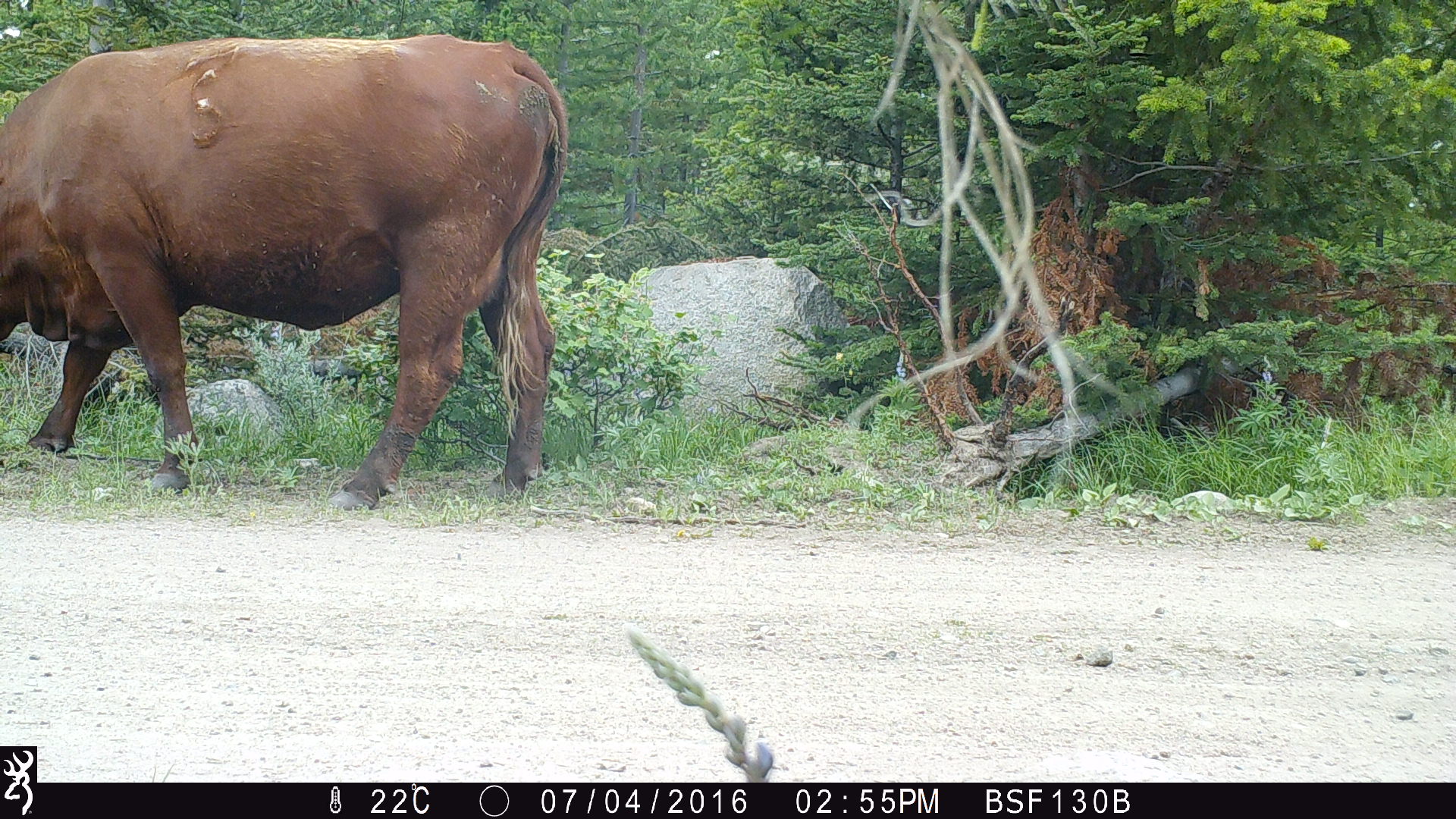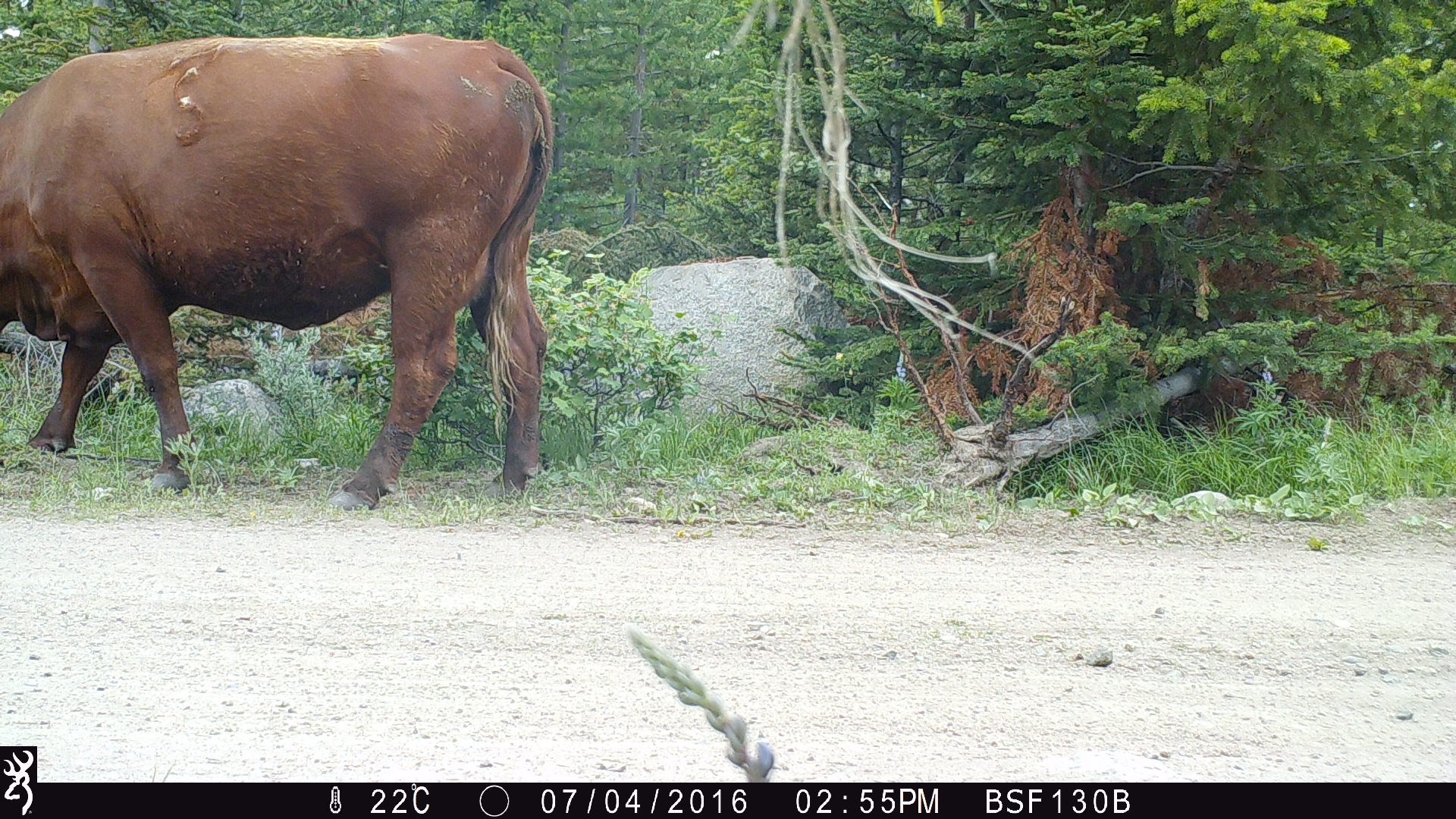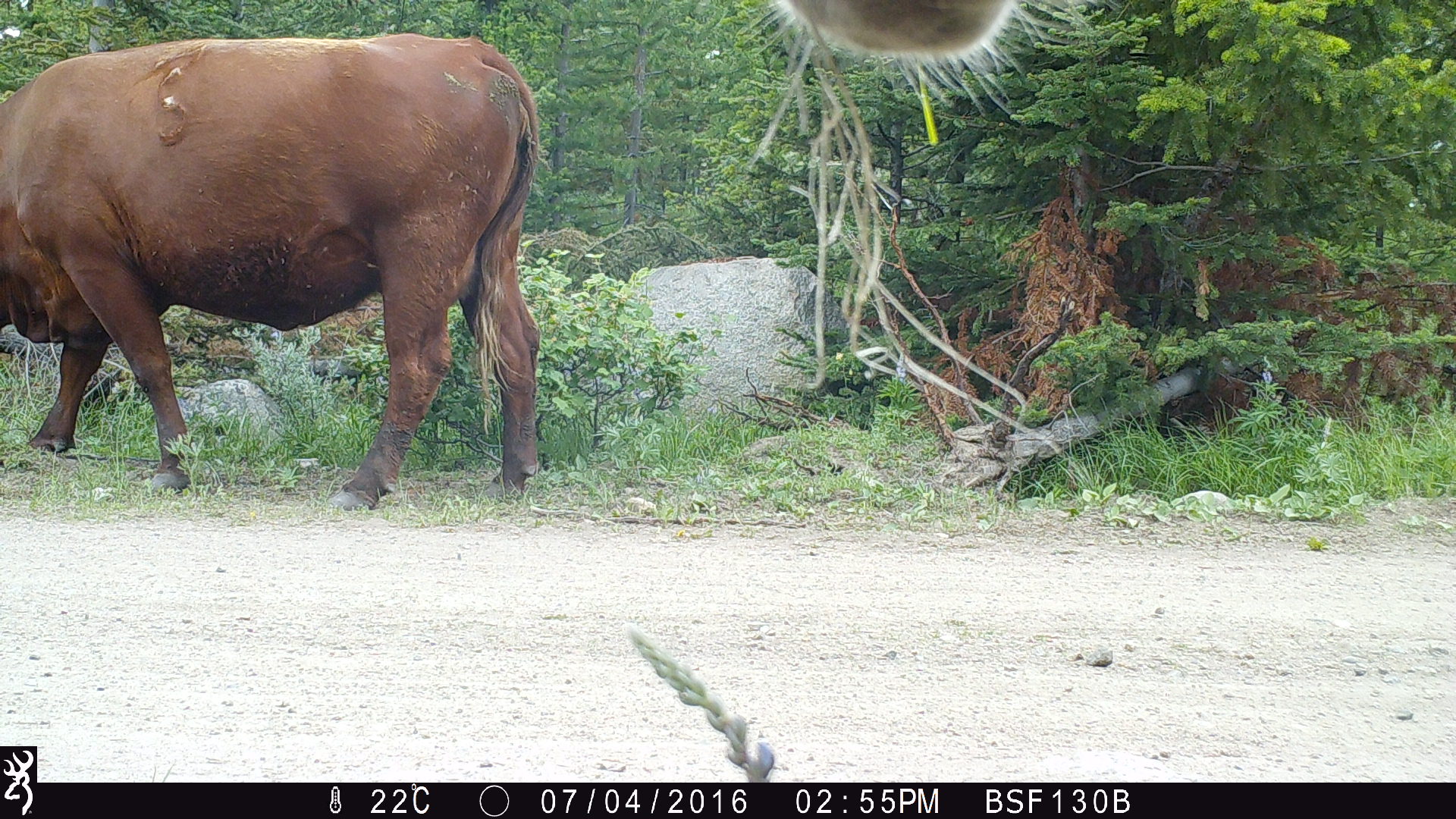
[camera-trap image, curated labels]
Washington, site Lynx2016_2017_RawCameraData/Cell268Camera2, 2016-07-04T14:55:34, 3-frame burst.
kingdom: Animalia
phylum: Chordata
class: Mammalia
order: Artiodactyla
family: Bovidae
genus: Bos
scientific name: Bos taurus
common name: domestic cattle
Domestic cattle (Bos taurus). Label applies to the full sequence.